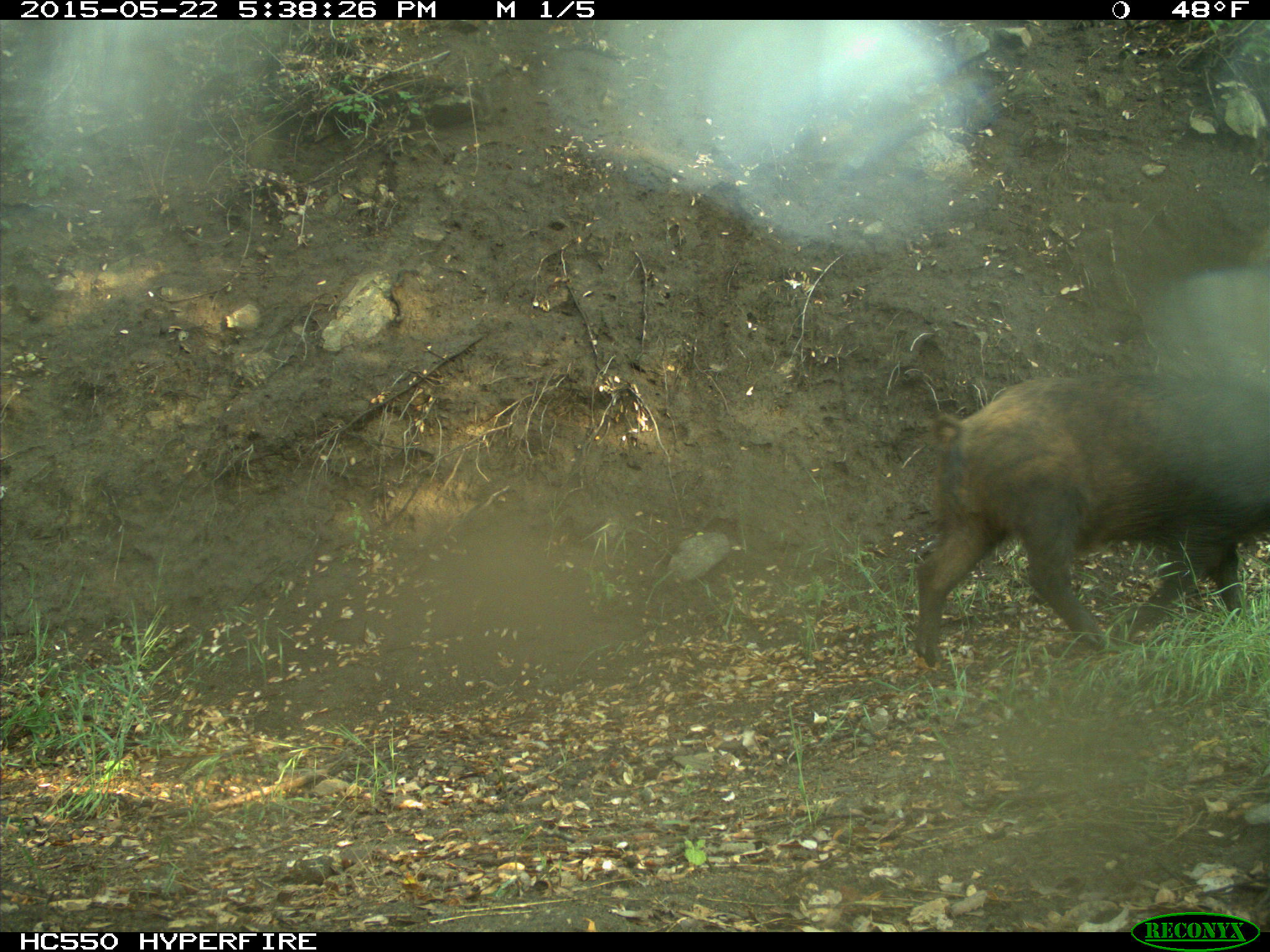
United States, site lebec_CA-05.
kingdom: Animalia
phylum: Chordata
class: Mammalia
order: Artiodactyla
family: Suidae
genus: Sus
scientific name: Sus scrofa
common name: wild boar